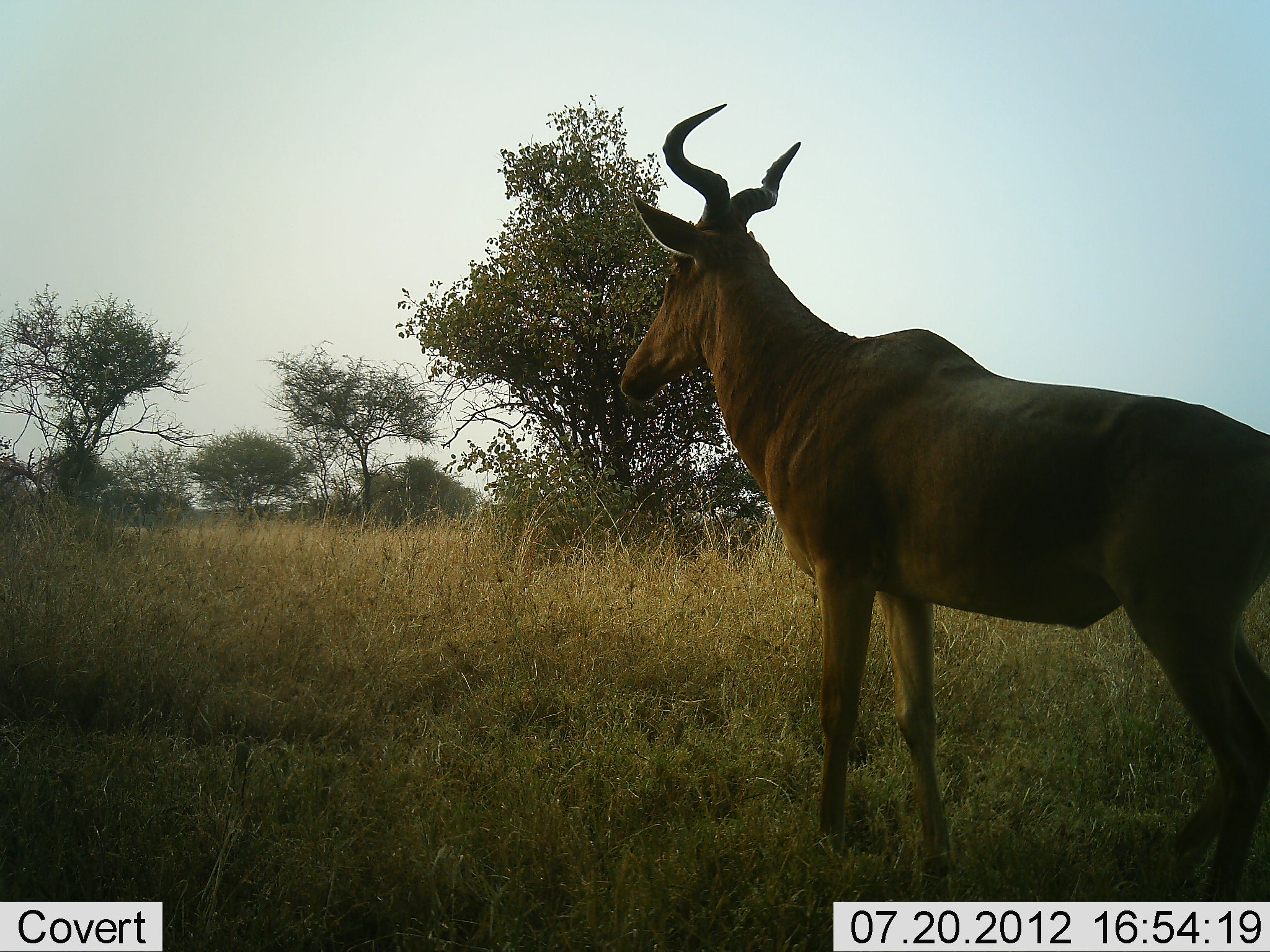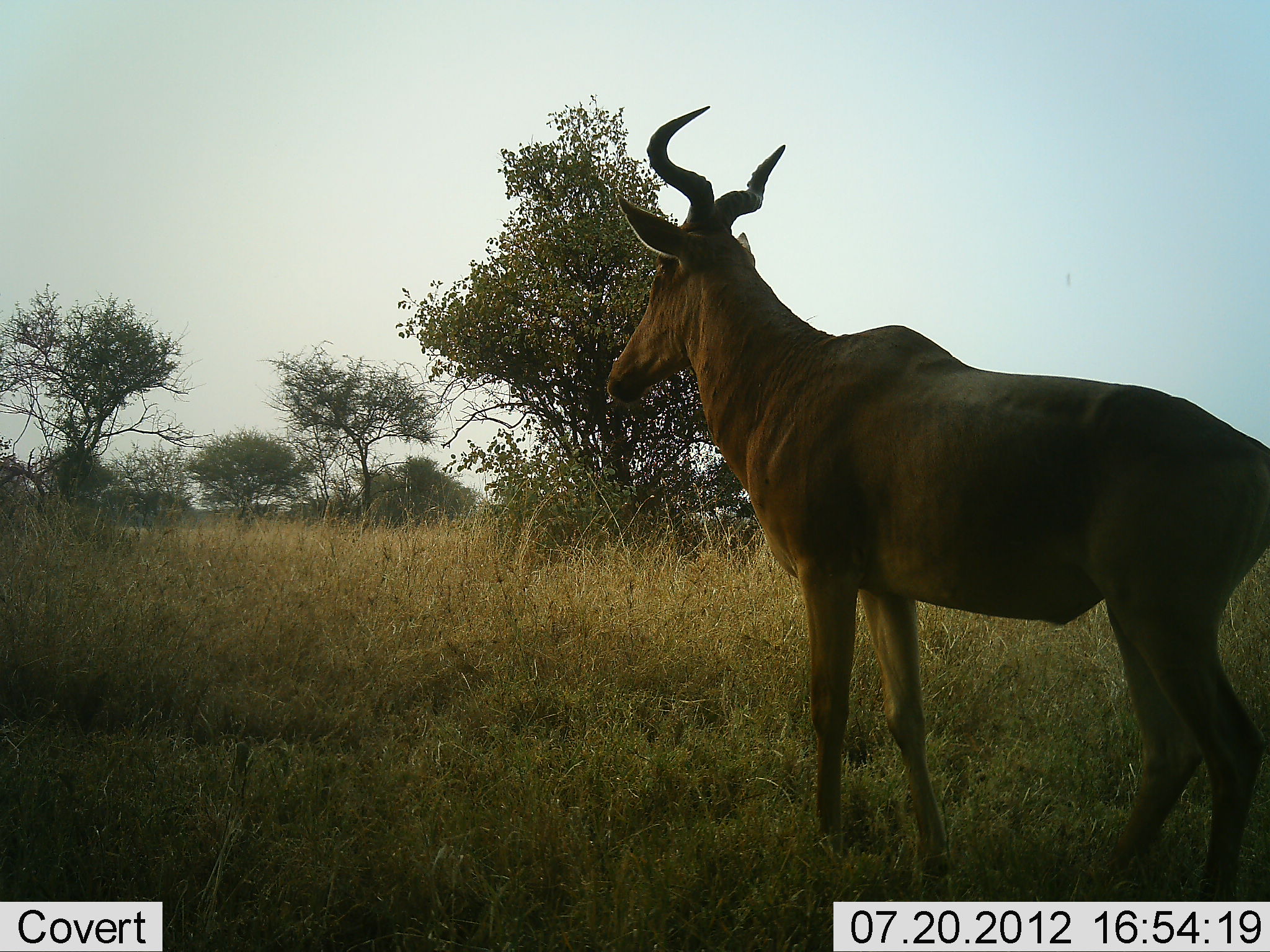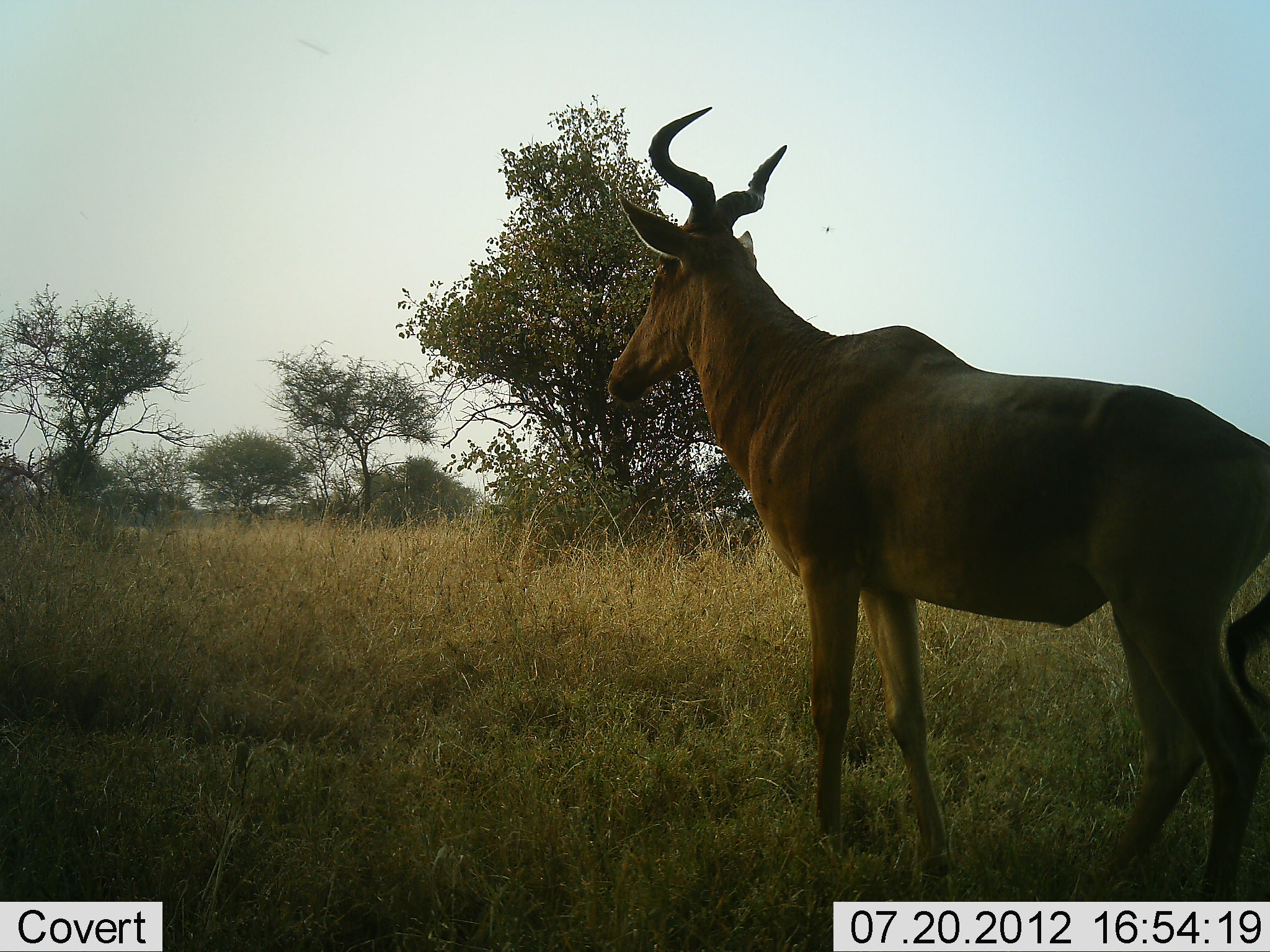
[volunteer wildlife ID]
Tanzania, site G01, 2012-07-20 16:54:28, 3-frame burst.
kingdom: Animalia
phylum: Chordata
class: Mammalia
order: Artiodactyla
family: Bovidae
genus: Alcelaphus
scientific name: Alcelaphus buselaphus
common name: hartebeest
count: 1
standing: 90%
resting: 0%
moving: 10%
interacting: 0%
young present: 0%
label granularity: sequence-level